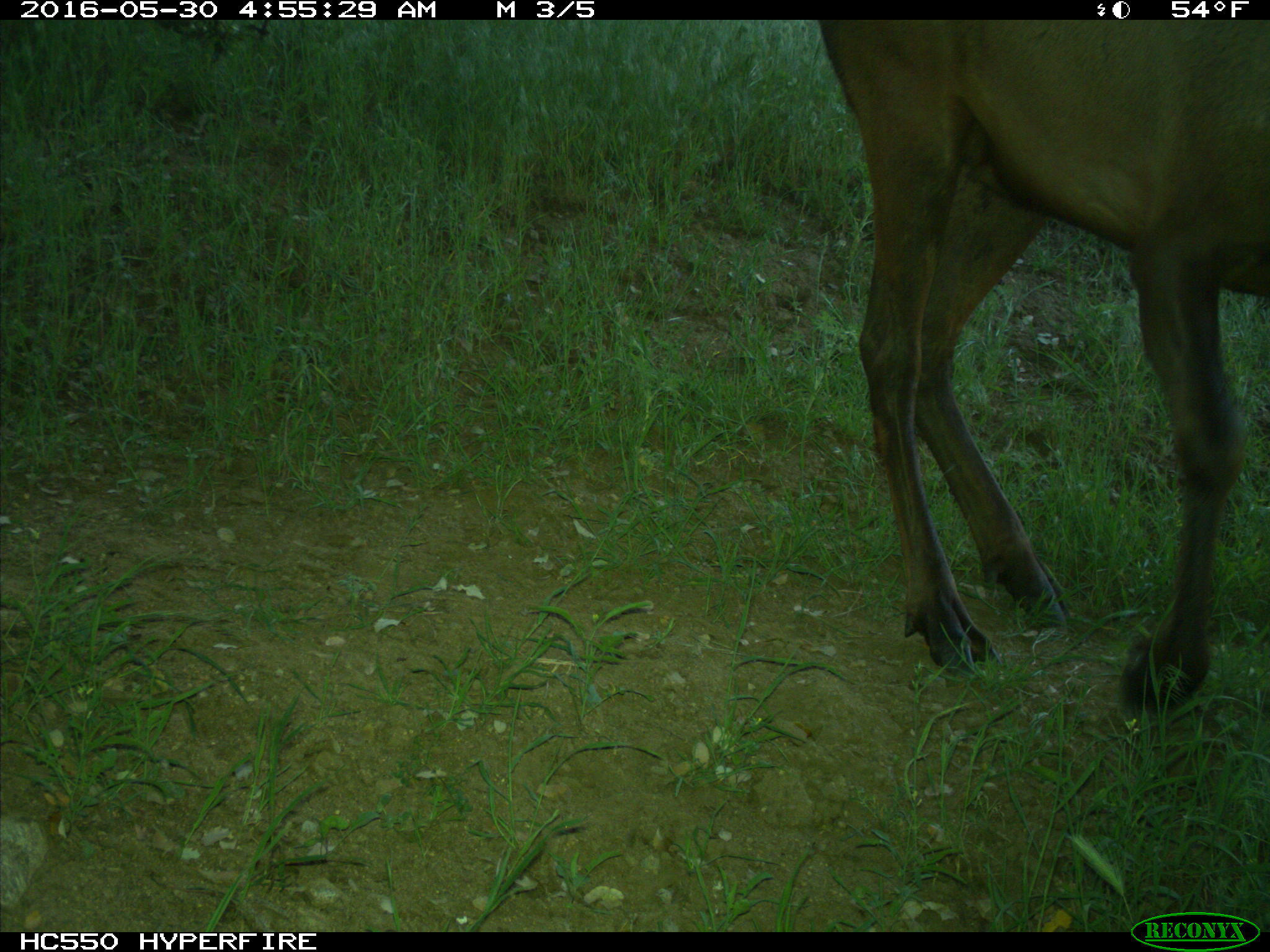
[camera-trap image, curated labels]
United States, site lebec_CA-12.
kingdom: Animalia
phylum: Chordata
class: Mammalia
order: Artiodactyla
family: Cervidae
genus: Cervus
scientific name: Cervus canadensis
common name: elk